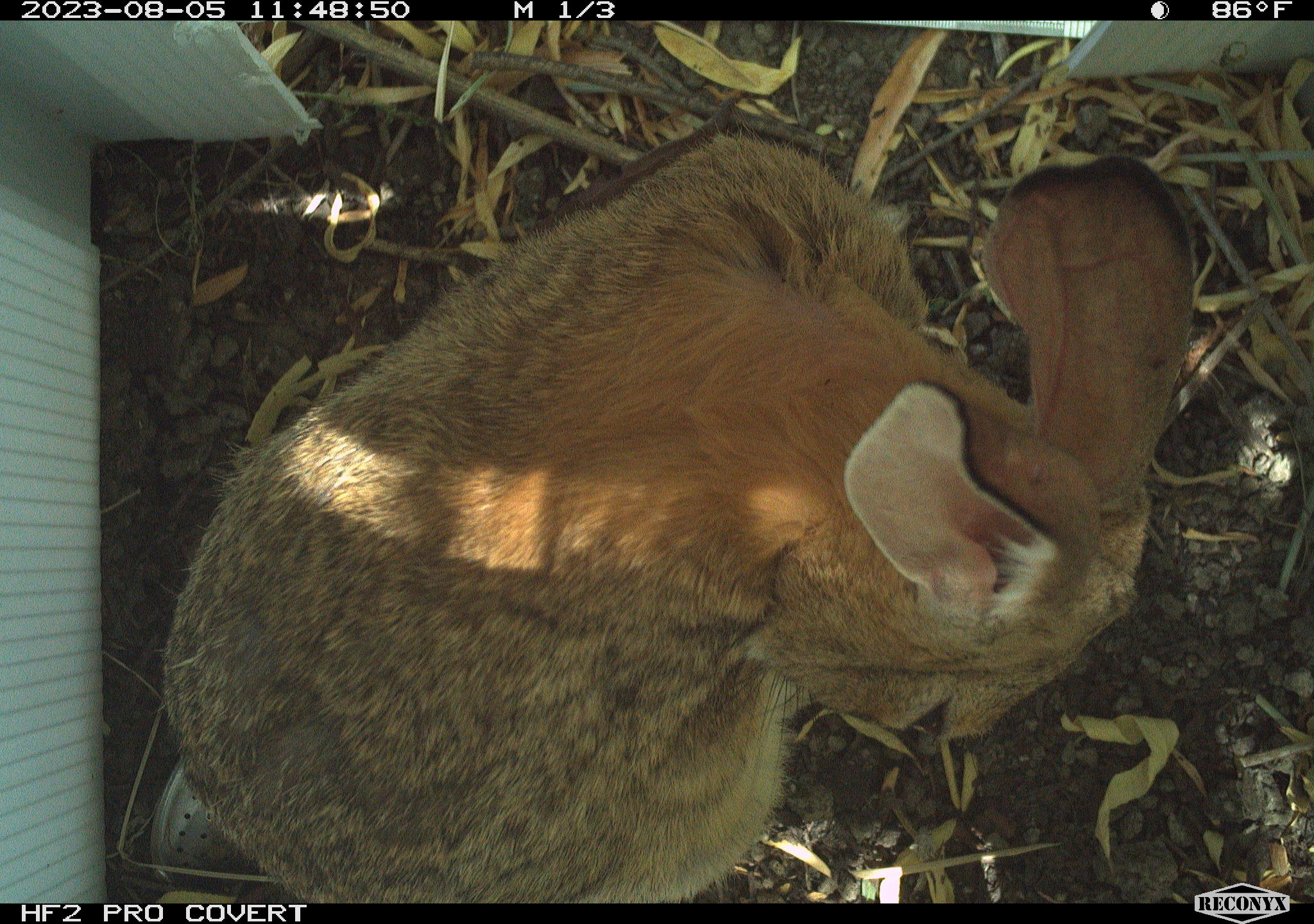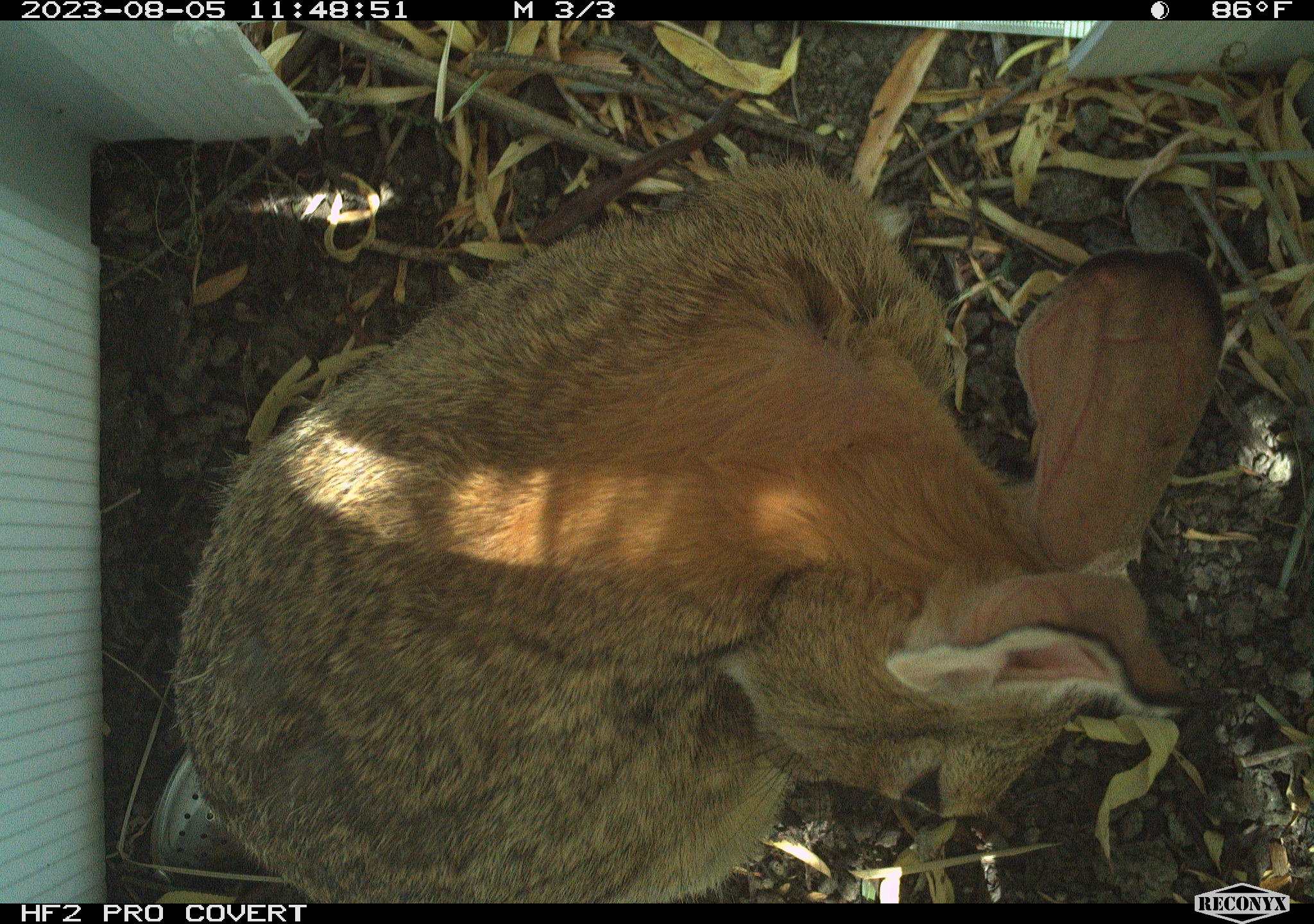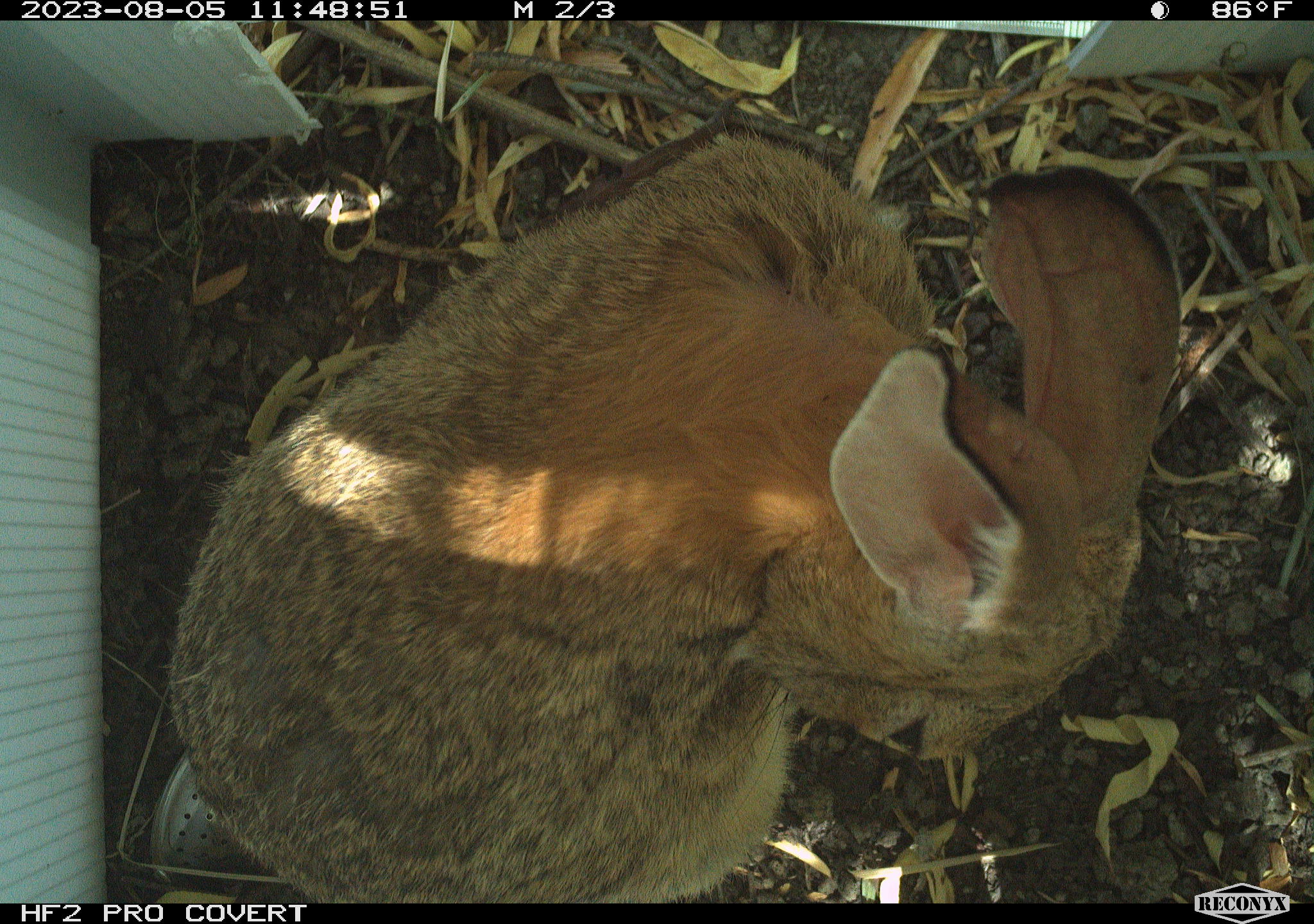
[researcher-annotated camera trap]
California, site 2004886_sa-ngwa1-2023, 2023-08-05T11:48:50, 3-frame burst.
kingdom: Animalia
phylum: Chordata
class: Mammalia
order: Lagomorpha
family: Leporidae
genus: Sylvilagus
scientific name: Sylvilagus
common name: cottontail rabbits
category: sylvilagus species